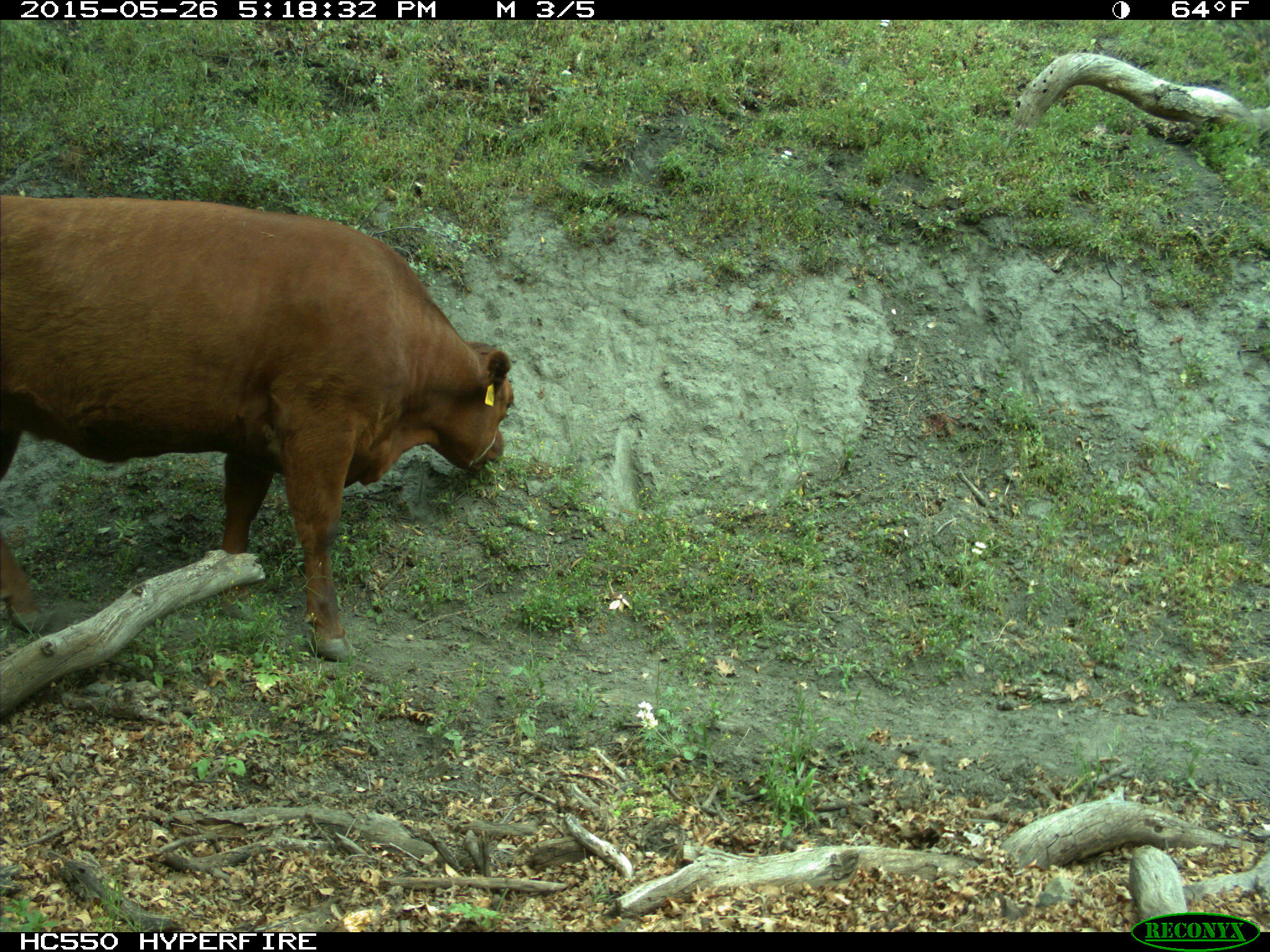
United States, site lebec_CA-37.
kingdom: Animalia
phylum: Chordata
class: Mammalia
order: Artiodactyla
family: Bovidae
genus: Bos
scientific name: Bos taurus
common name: domestic cow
Bos taurus (domestic cow).